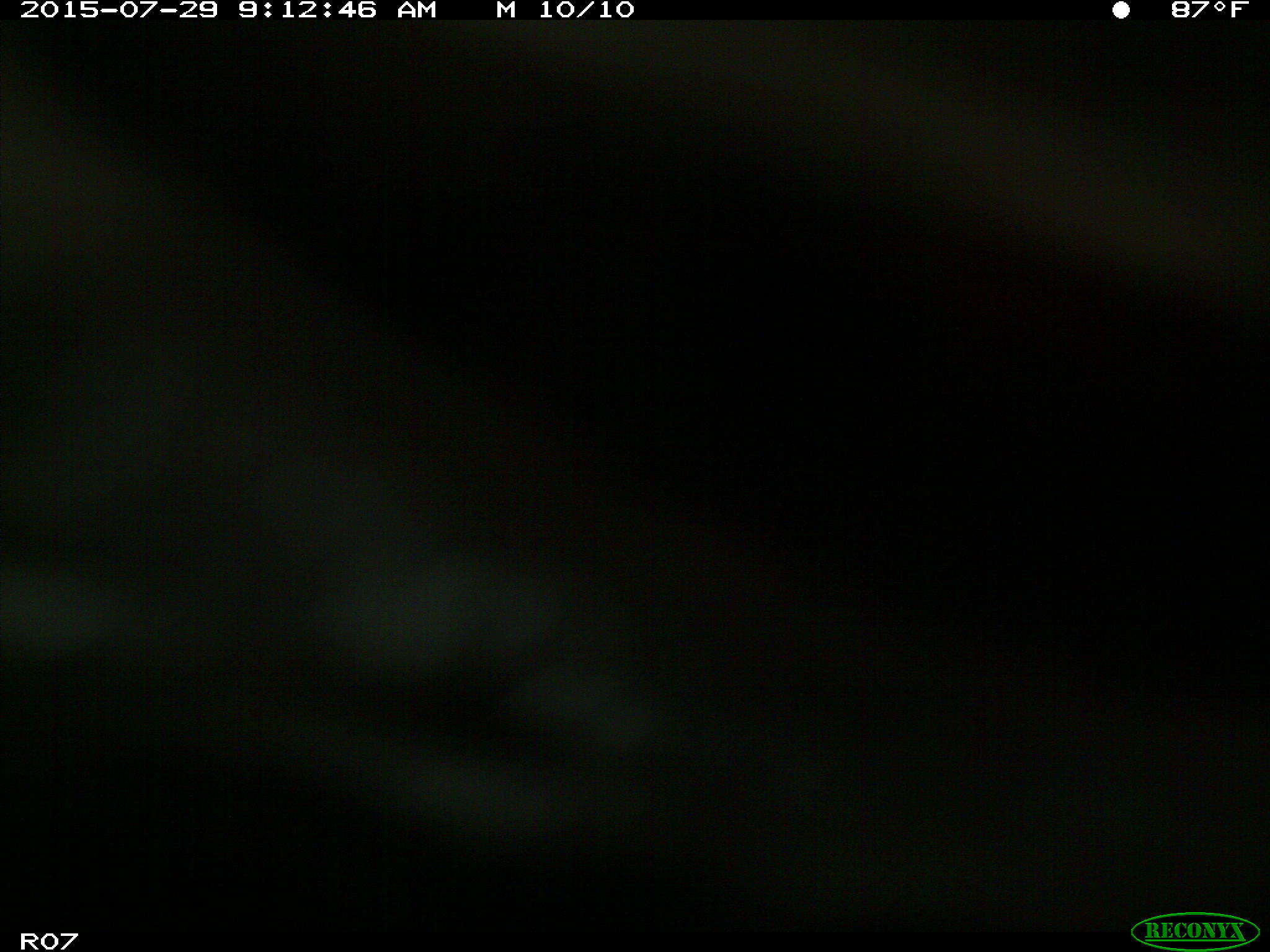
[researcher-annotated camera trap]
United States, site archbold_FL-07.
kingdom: Animalia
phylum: Chordata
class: Mammalia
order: Artiodactyla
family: Bovidae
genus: Bos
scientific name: Bos taurus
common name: domestic cow